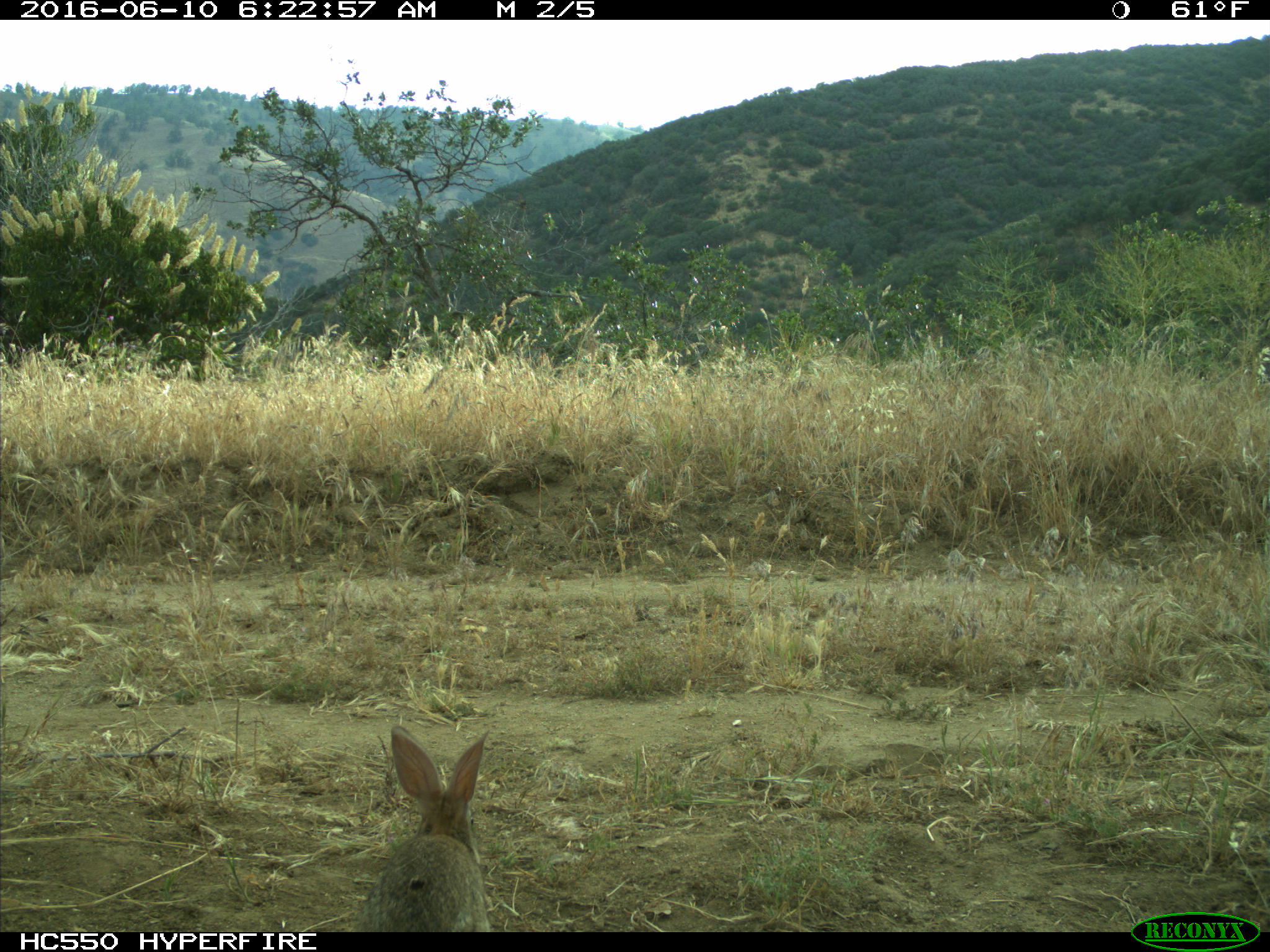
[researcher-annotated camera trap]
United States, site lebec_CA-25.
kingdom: Animalia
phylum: Chordata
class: Mammalia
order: Lagomorpha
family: Leporidae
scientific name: Leporidae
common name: rabbits and hares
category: unidentified rabbit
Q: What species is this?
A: Unidentified rabbit (rabbits and hares) (Leporidae).